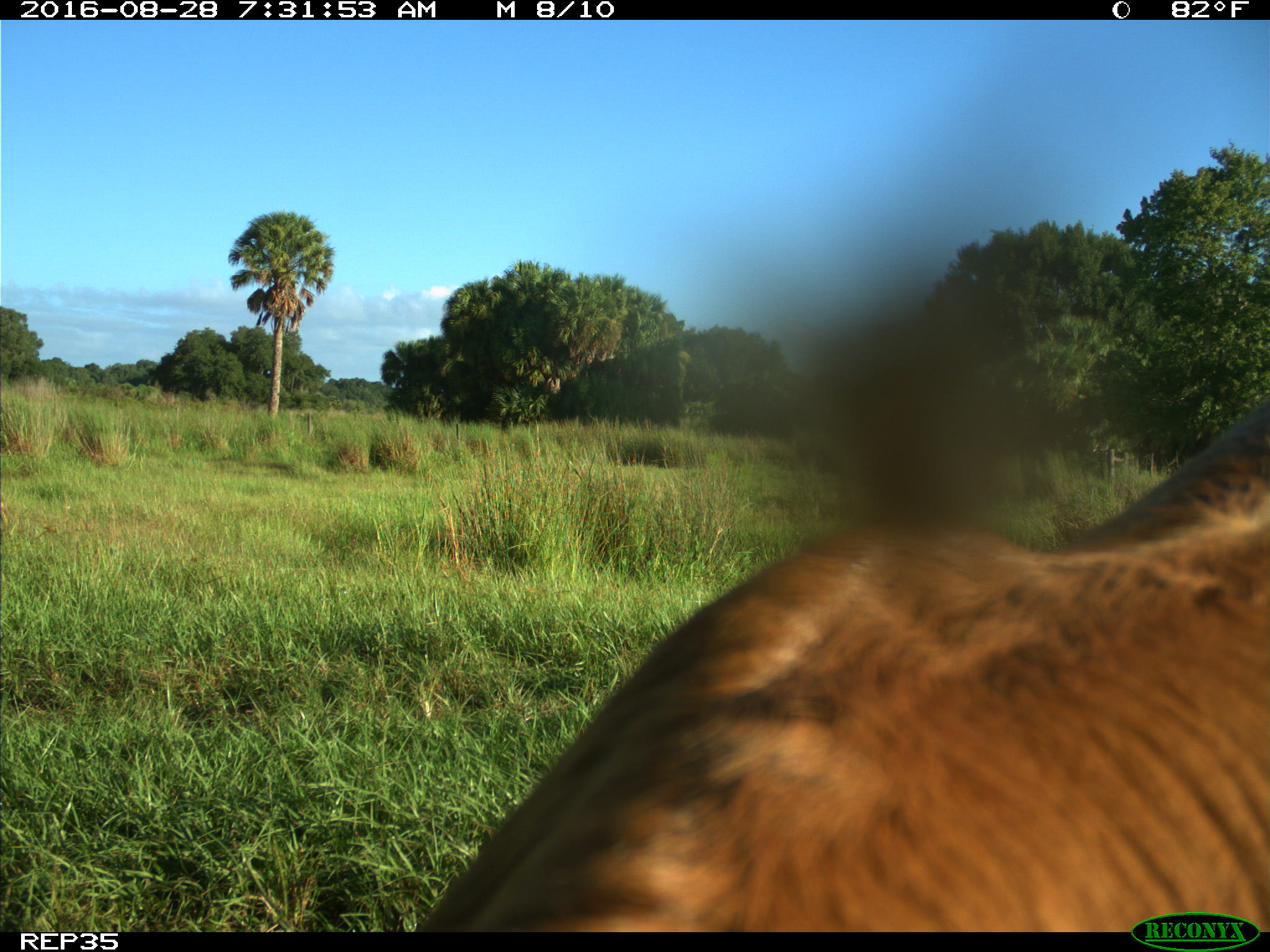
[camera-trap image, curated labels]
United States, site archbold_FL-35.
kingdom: Animalia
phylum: Chordata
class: Mammalia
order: Artiodactyla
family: Bovidae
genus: Bos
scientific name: Bos taurus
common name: domestic cow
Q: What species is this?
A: Bos taurus (domestic cow).